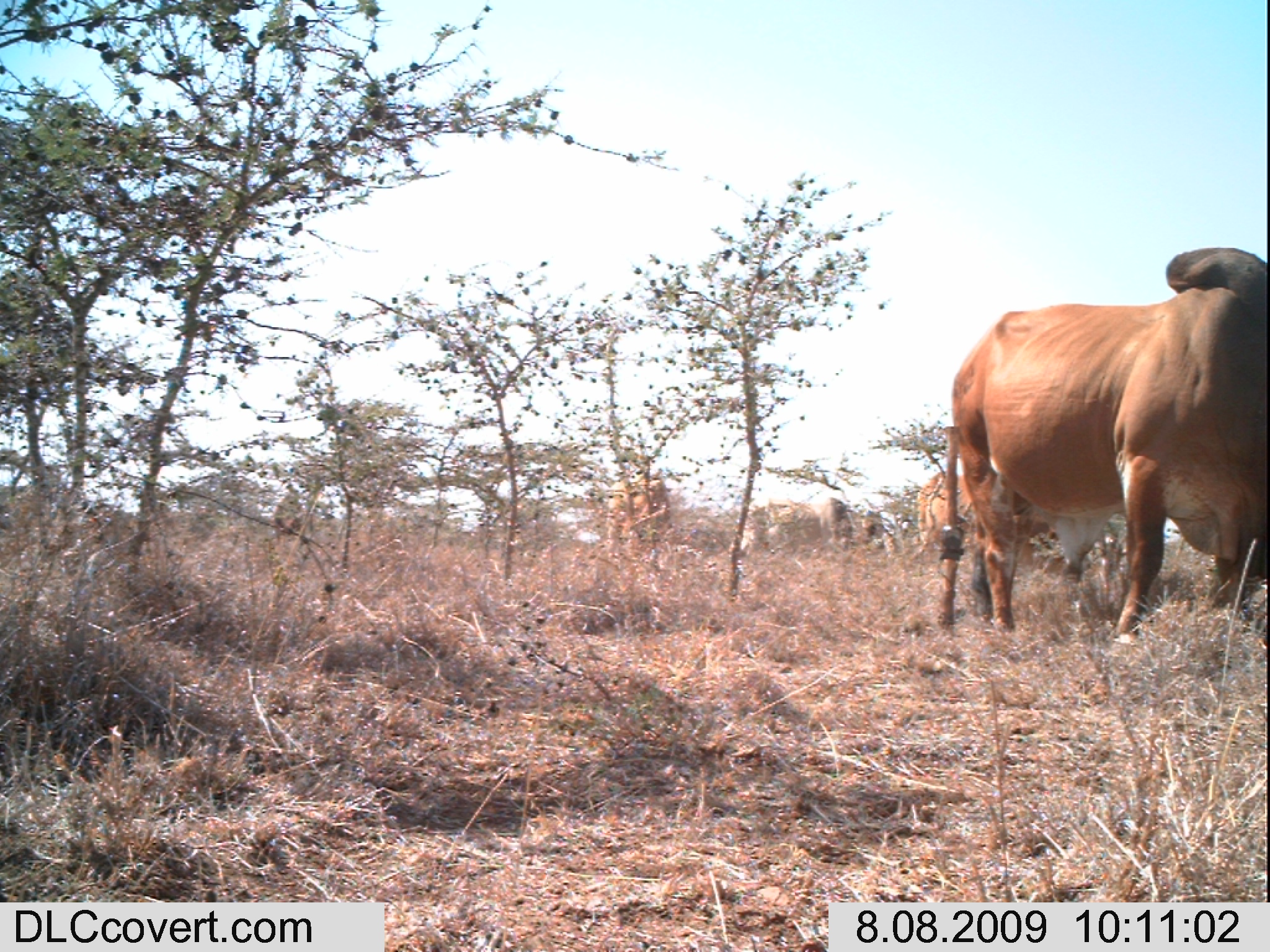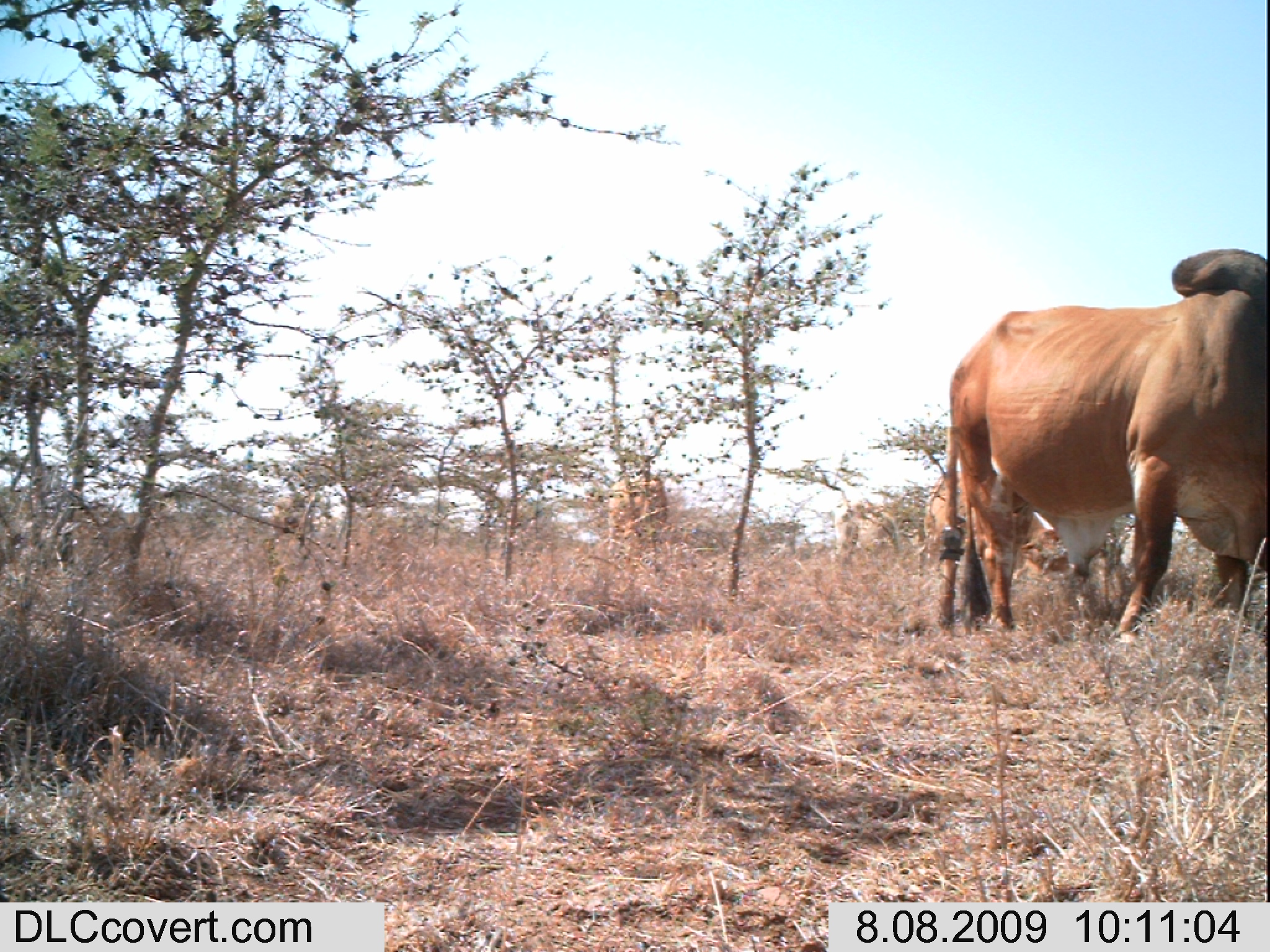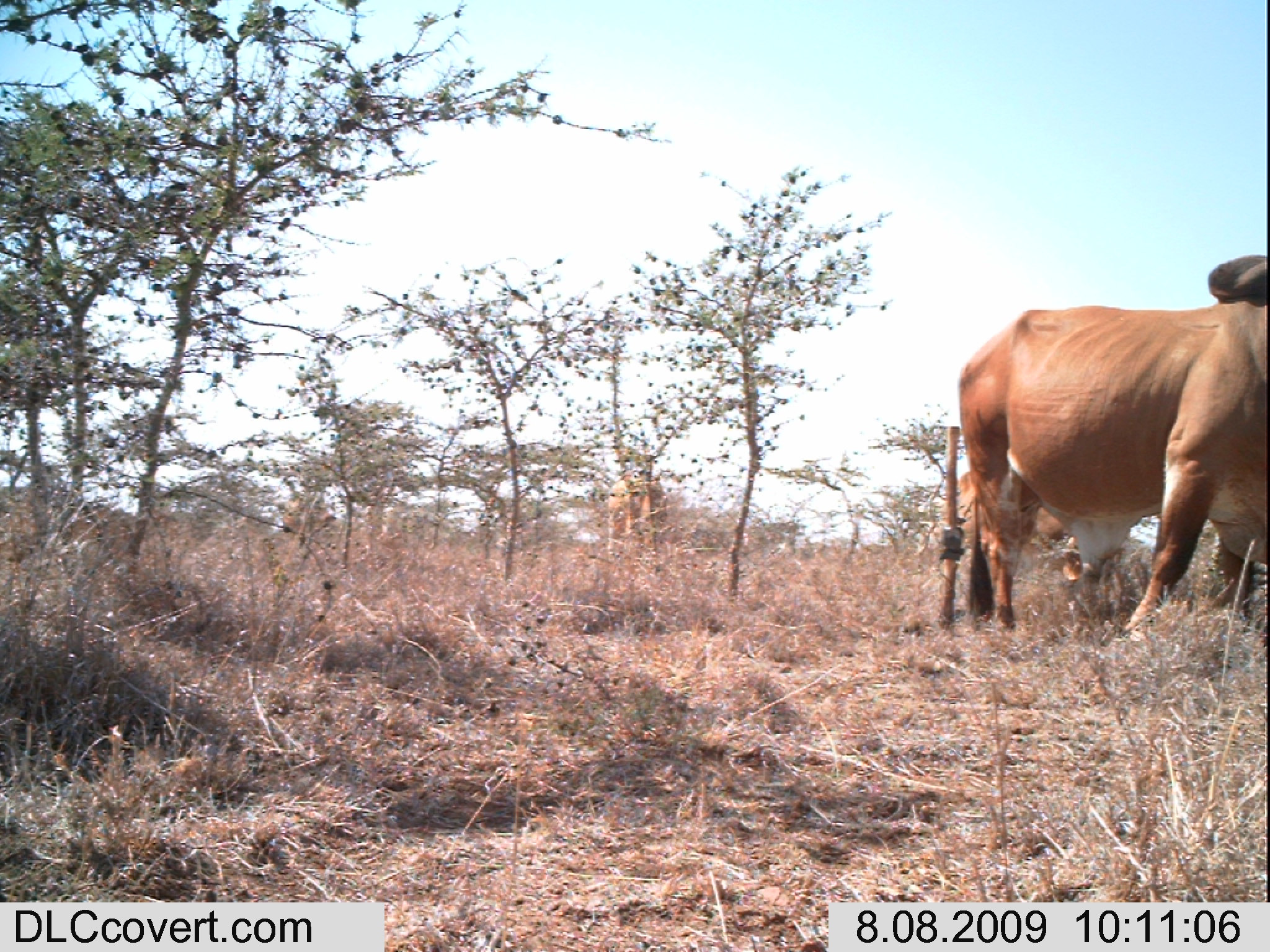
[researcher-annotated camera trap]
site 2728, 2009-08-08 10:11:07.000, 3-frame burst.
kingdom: Animalia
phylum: Chordata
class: Mammalia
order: Artiodactyla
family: Bovidae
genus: Bos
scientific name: Bos taurus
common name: domestic cattle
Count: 5.